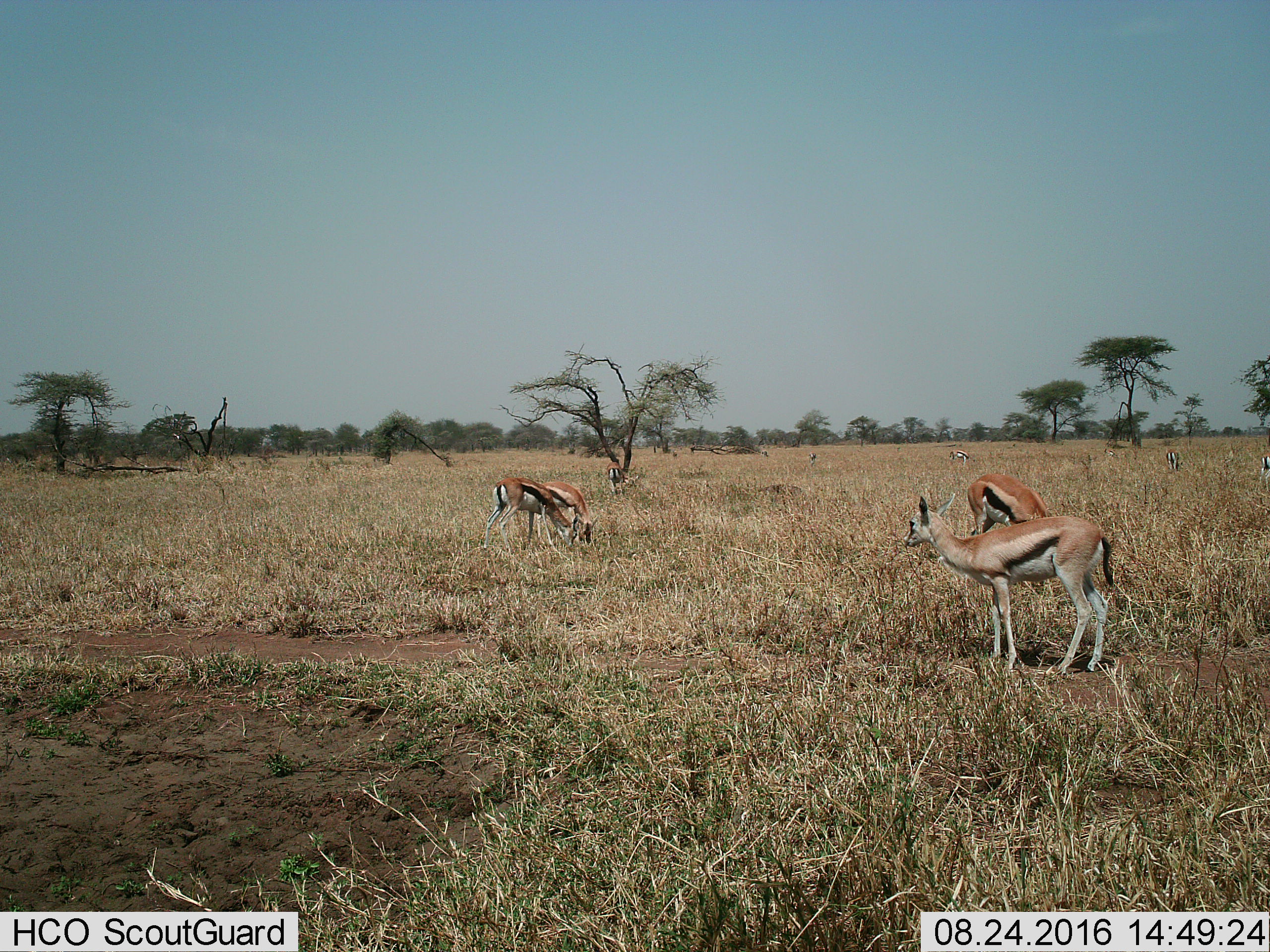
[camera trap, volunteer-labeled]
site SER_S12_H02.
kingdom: Animalia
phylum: Chordata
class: Mammalia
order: Artiodactyla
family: Bovidae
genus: Eudorcas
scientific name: Eudorcas thomsonii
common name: thomson's gazelle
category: gazellethomsons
Gazellethomsons (thomson's gazelle) (Eudorcas thomsonii), count 11-50. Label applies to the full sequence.